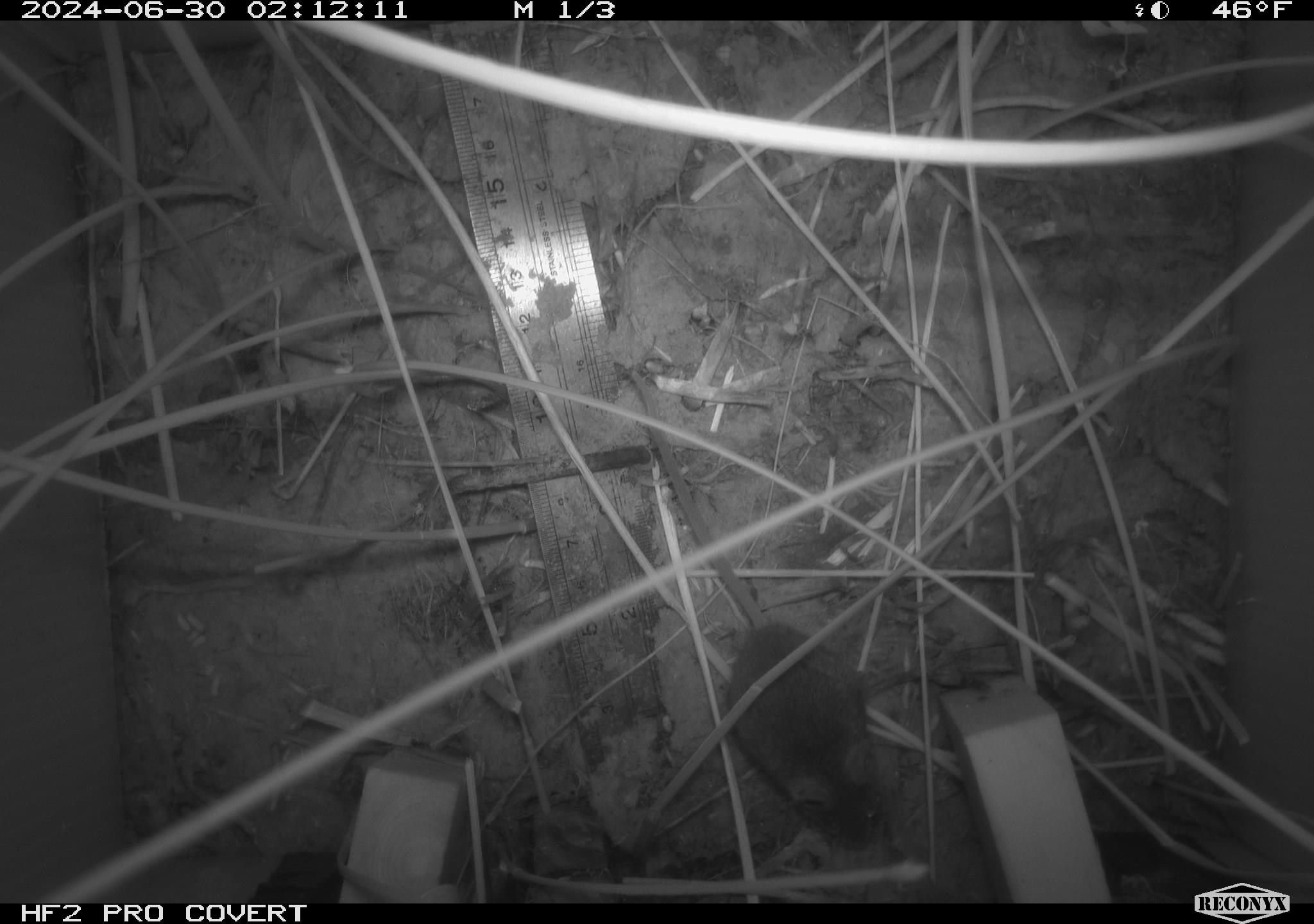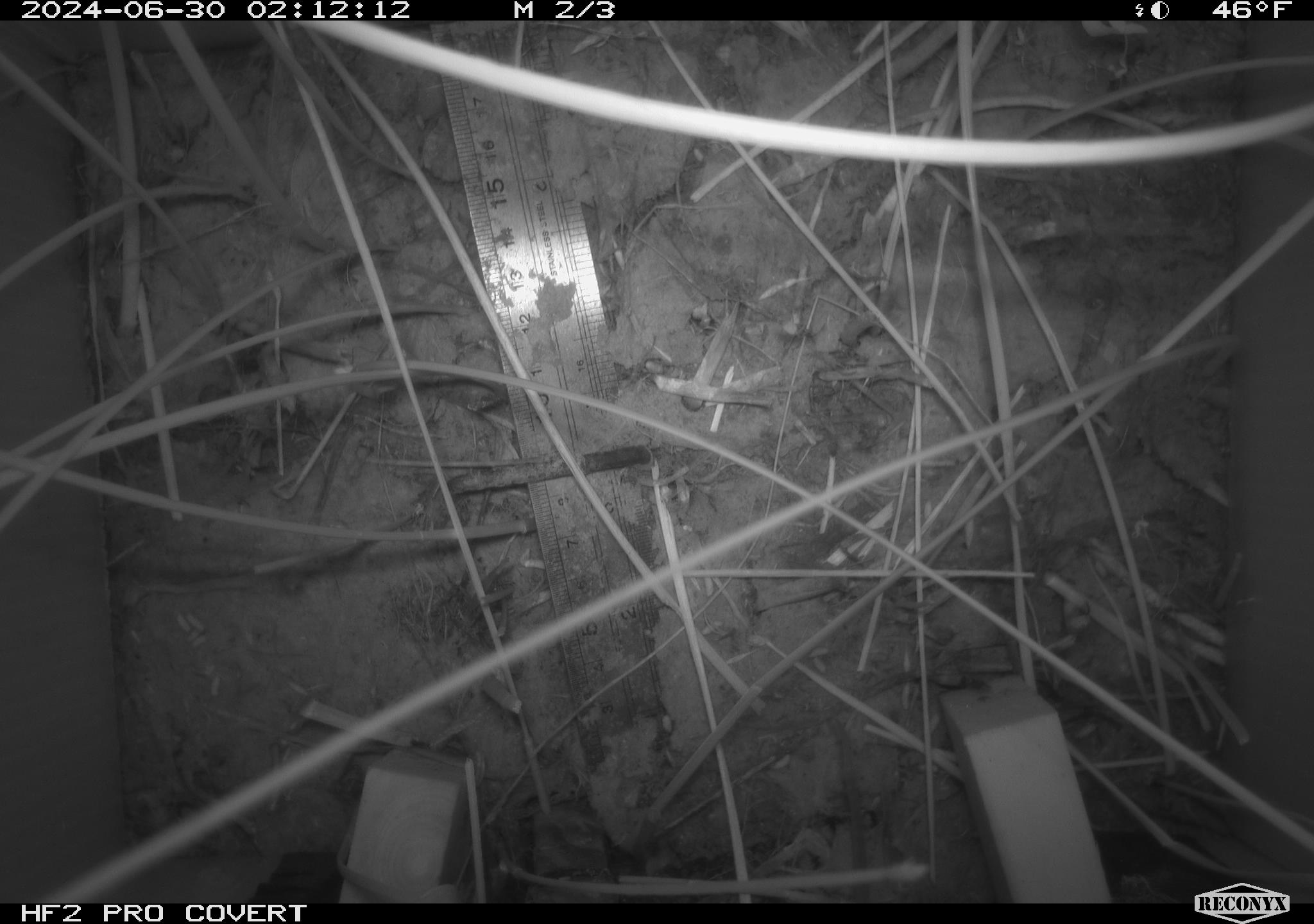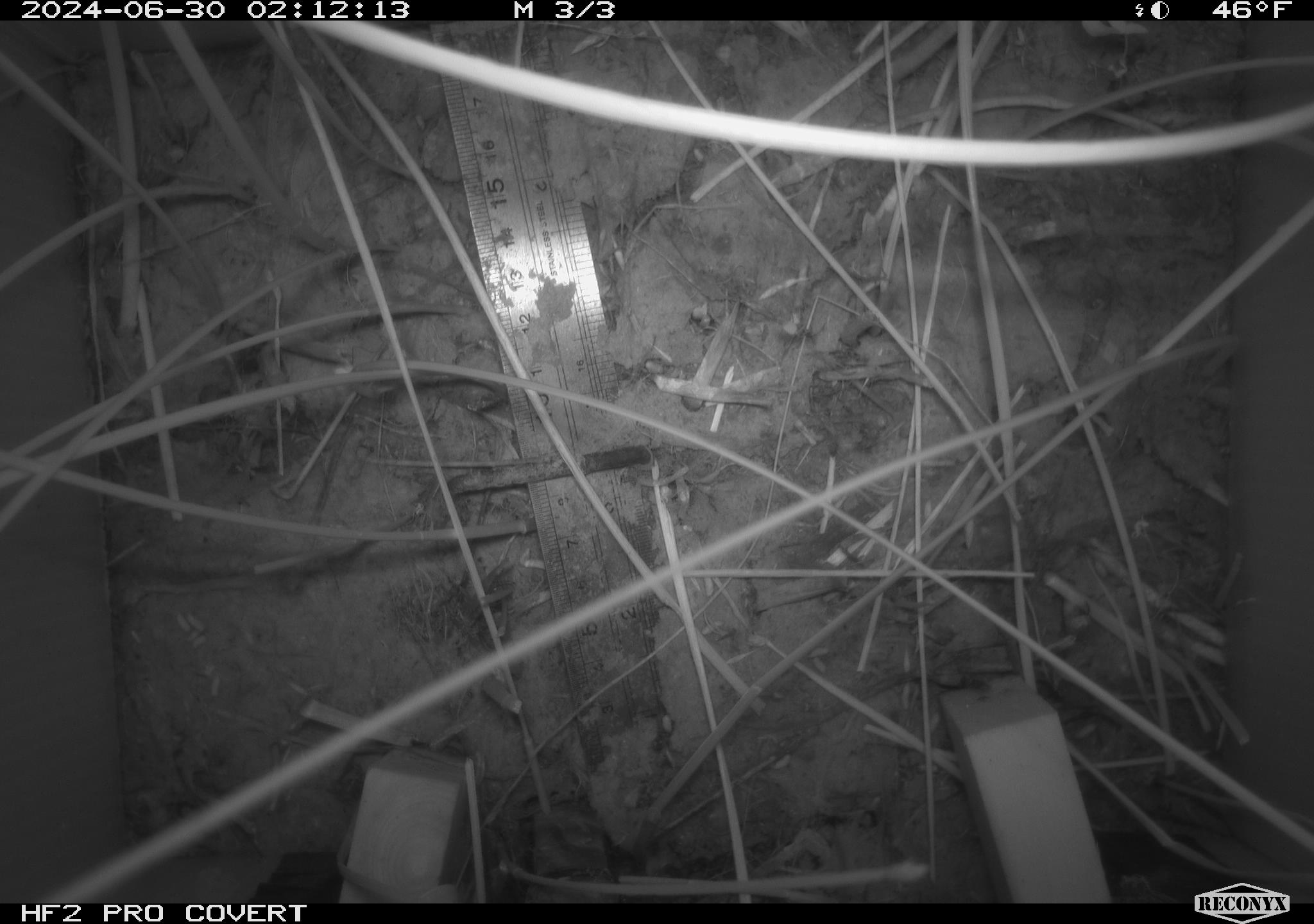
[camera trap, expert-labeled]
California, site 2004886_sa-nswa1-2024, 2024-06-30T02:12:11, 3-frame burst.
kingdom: Animalia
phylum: Chordata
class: Mammalia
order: Rodentia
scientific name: Rodentia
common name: rodent